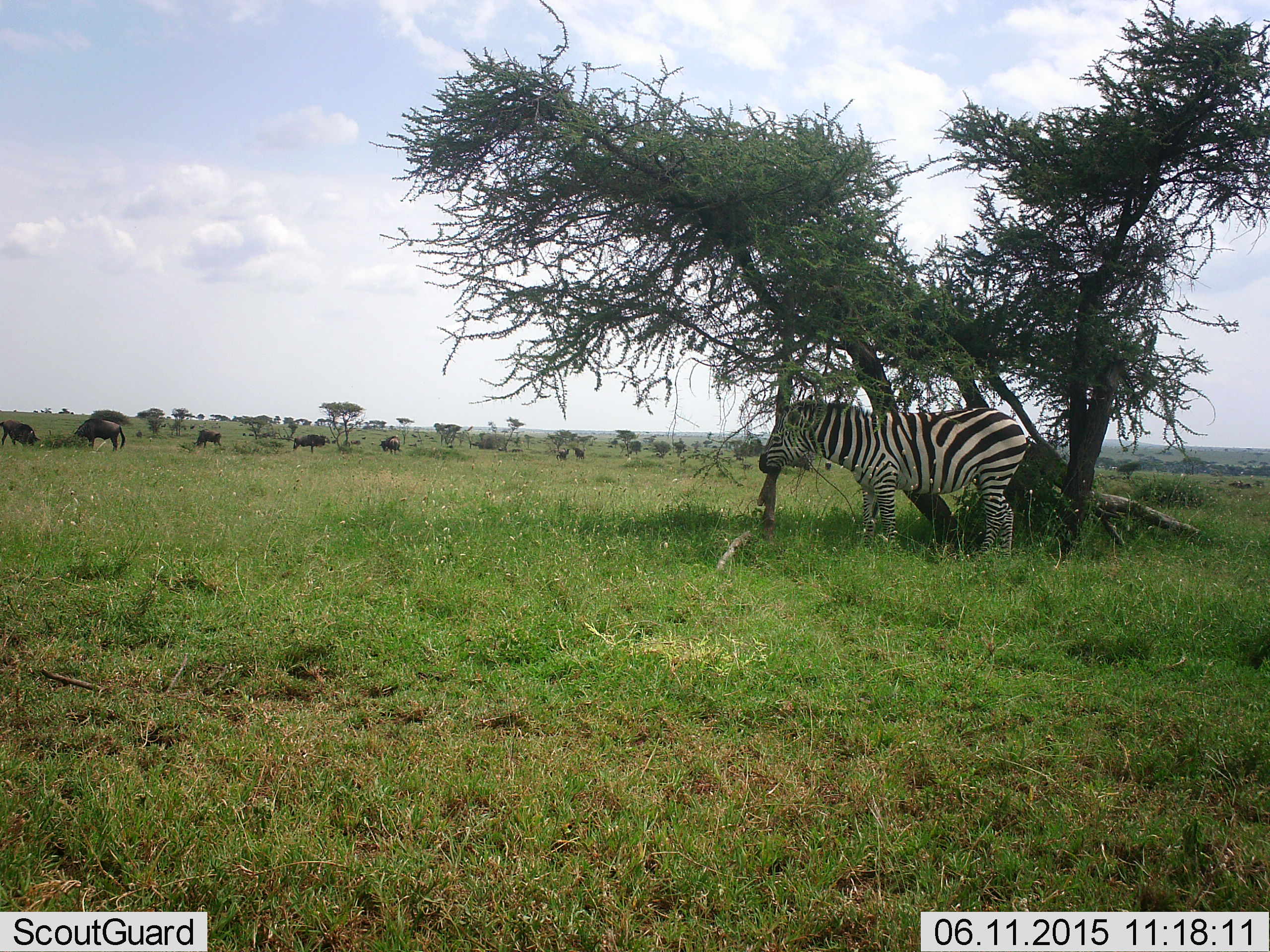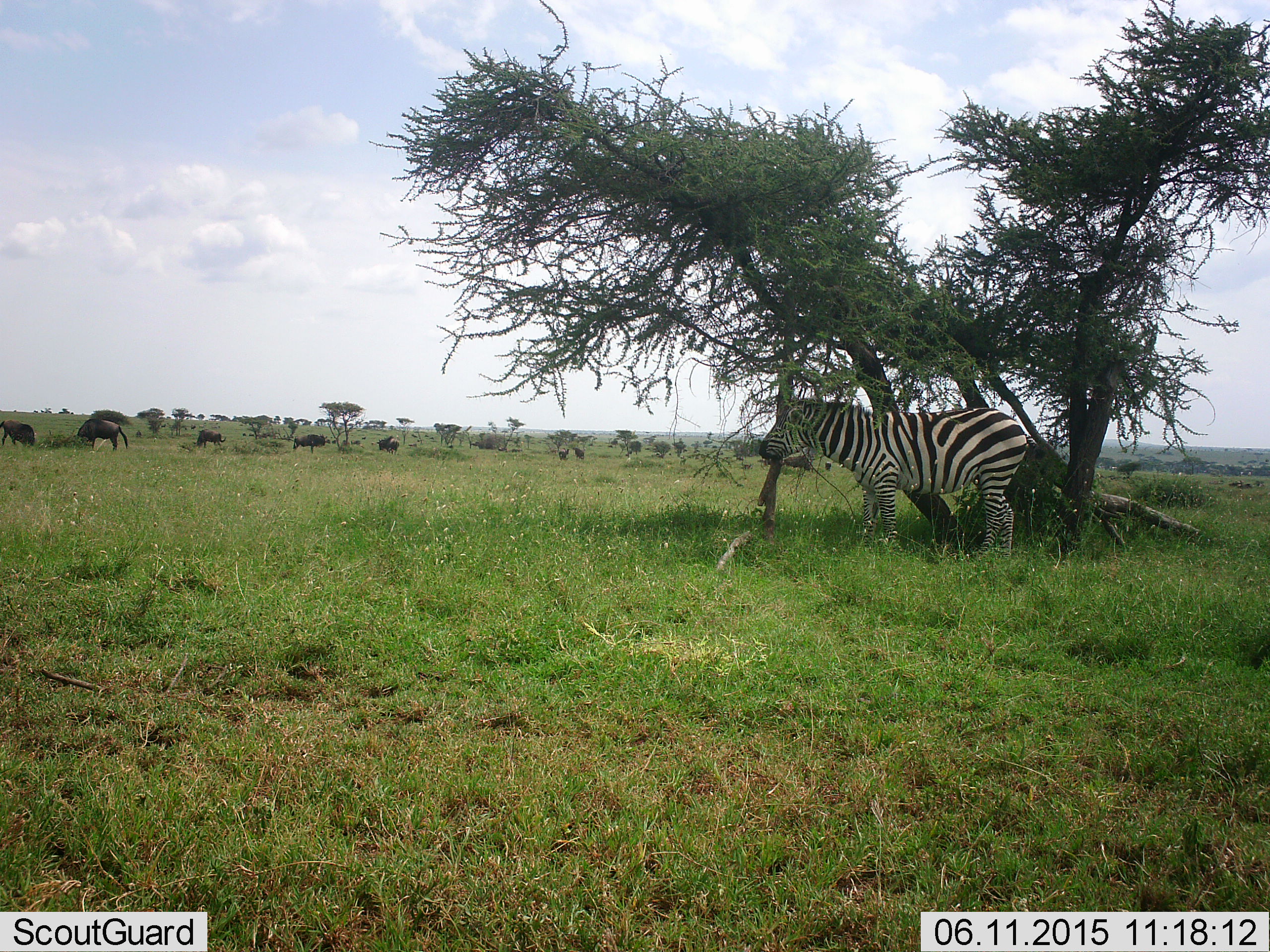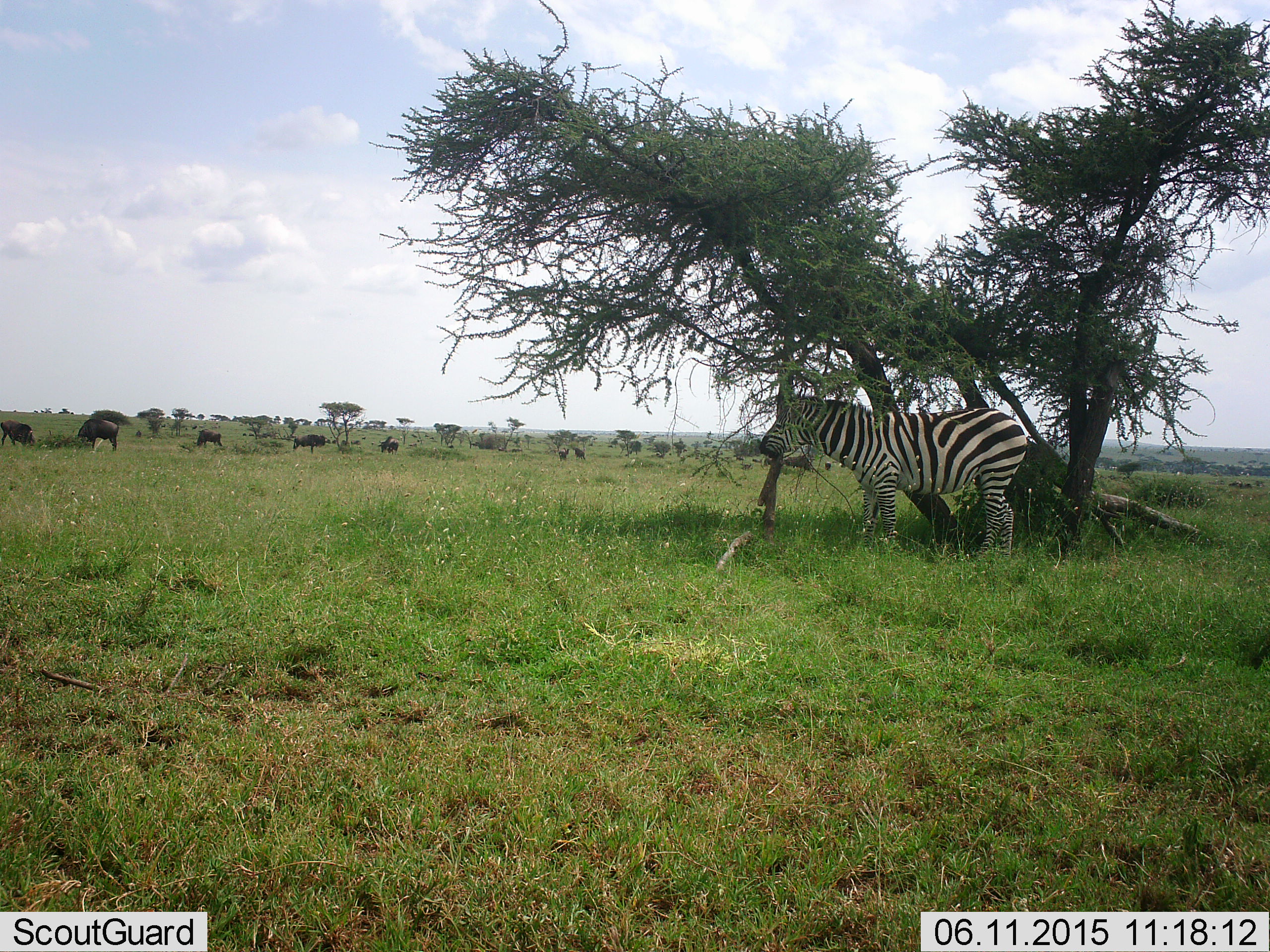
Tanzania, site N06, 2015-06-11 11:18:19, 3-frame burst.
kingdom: Animalia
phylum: Chordata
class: Mammalia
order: Artiodactyla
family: Bovidae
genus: Connochaetes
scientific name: Connochaetes taurinus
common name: blue wildebeest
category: wildebeest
Wildebeest (blue wildebeest) (Connochaetes taurinus), count 7. Behavior (volunteer vote fractions): standing 60%, resting 0%, moving 20%, interacting 0%. Young present (vote fraction): 10%. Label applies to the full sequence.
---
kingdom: Animalia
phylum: Chordata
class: Mammalia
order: Perissodactyla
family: Equidae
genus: Equus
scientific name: Equus quagga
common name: plains zebra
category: zebra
Zebra (plains zebra) (Equus quagga), count 1. Behavior (volunteer vote fractions): standing 90%, resting 20%, moving 0%, interacting 0%. Young present (vote fraction): 0%. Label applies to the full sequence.